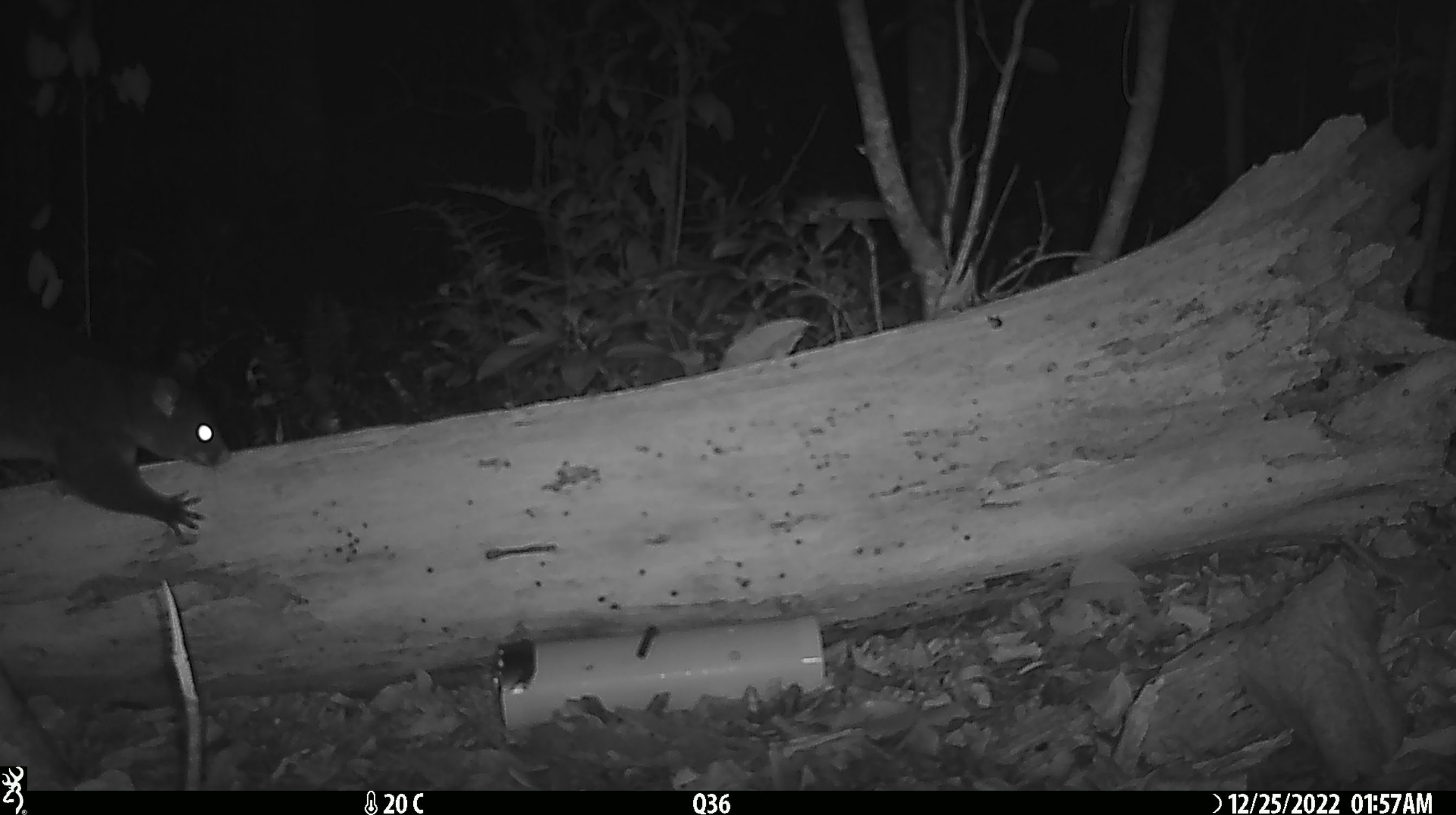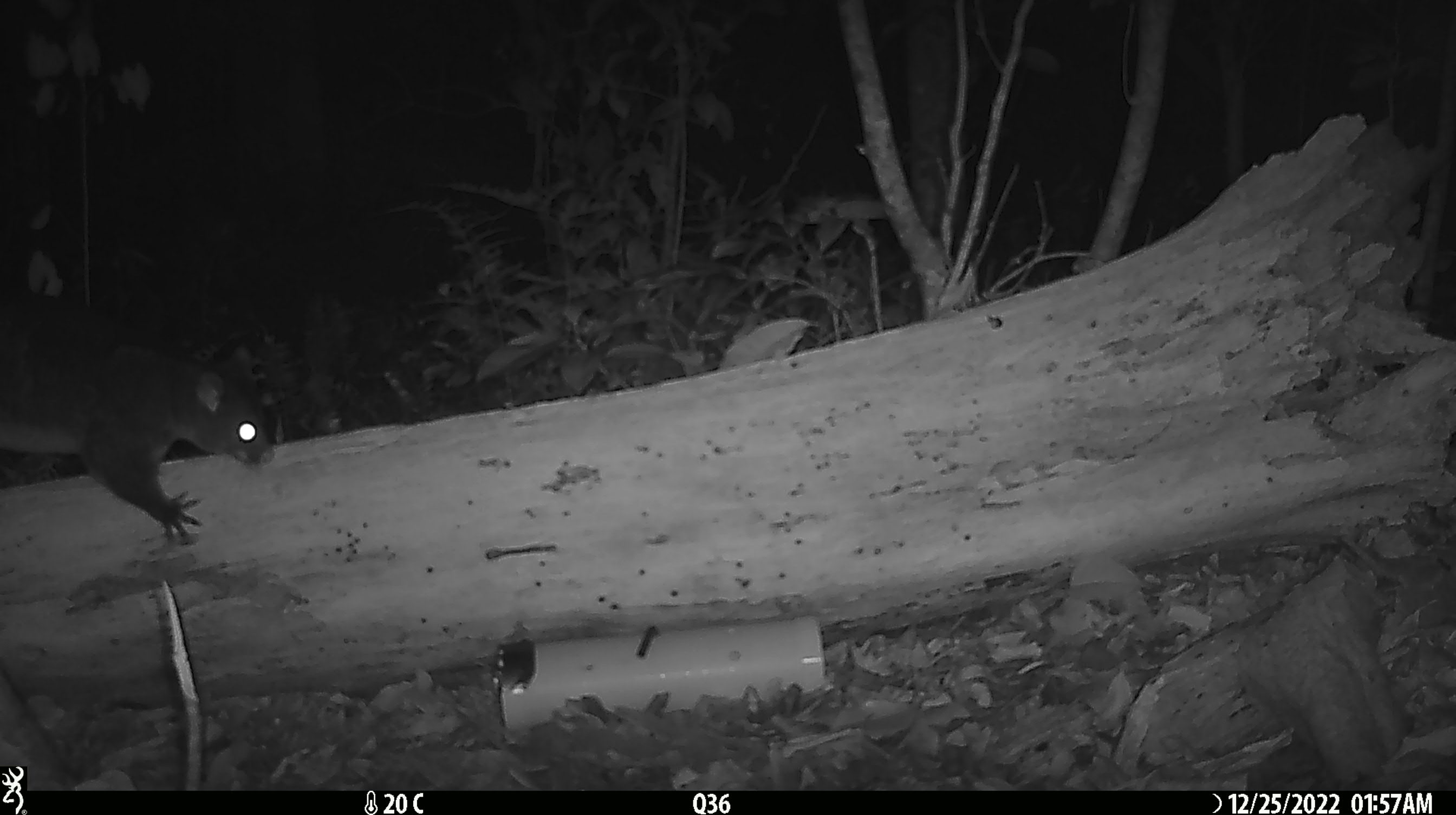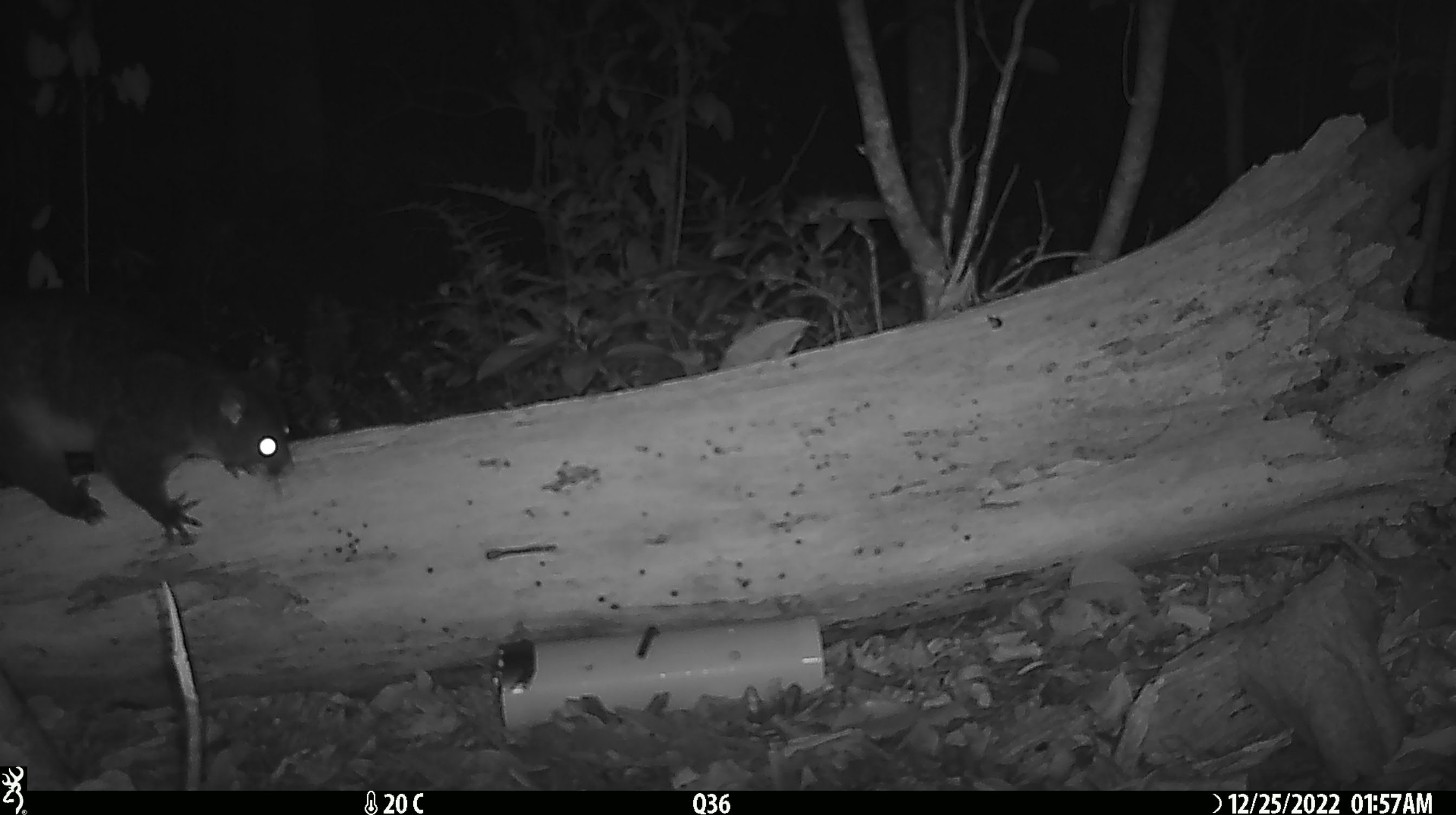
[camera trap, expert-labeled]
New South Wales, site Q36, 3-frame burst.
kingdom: Animalia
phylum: Chordata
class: Mammalia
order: Diprotodontia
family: Phalangeridae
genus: Trichosurus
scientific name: Trichosurus vulpecula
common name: common brushtail possum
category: possum